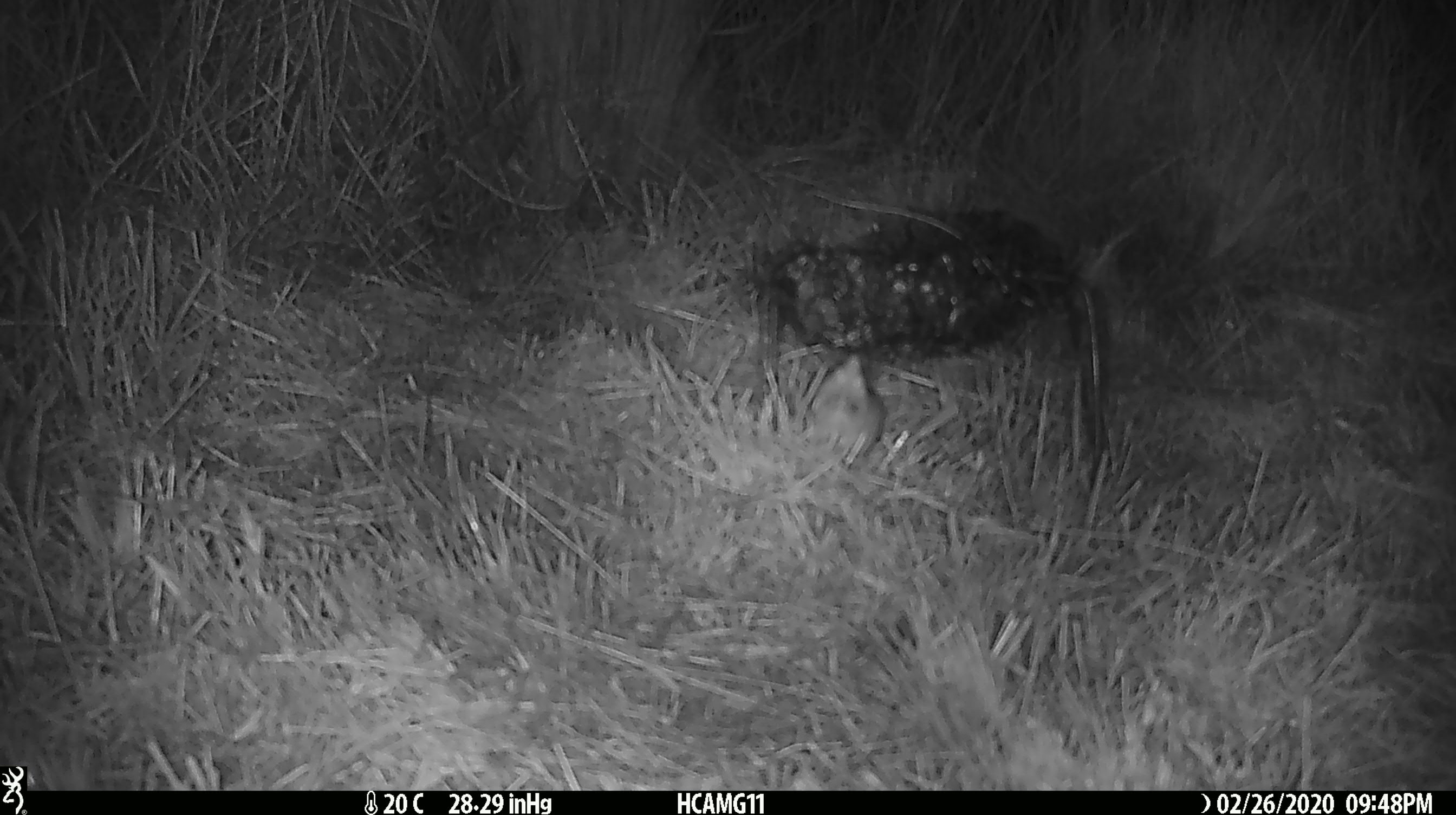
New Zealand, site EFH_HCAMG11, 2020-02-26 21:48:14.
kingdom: Animalia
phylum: Chordata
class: Mammalia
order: Rodentia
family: Muridae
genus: Mus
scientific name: Mus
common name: mouse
Mouse (Mus).